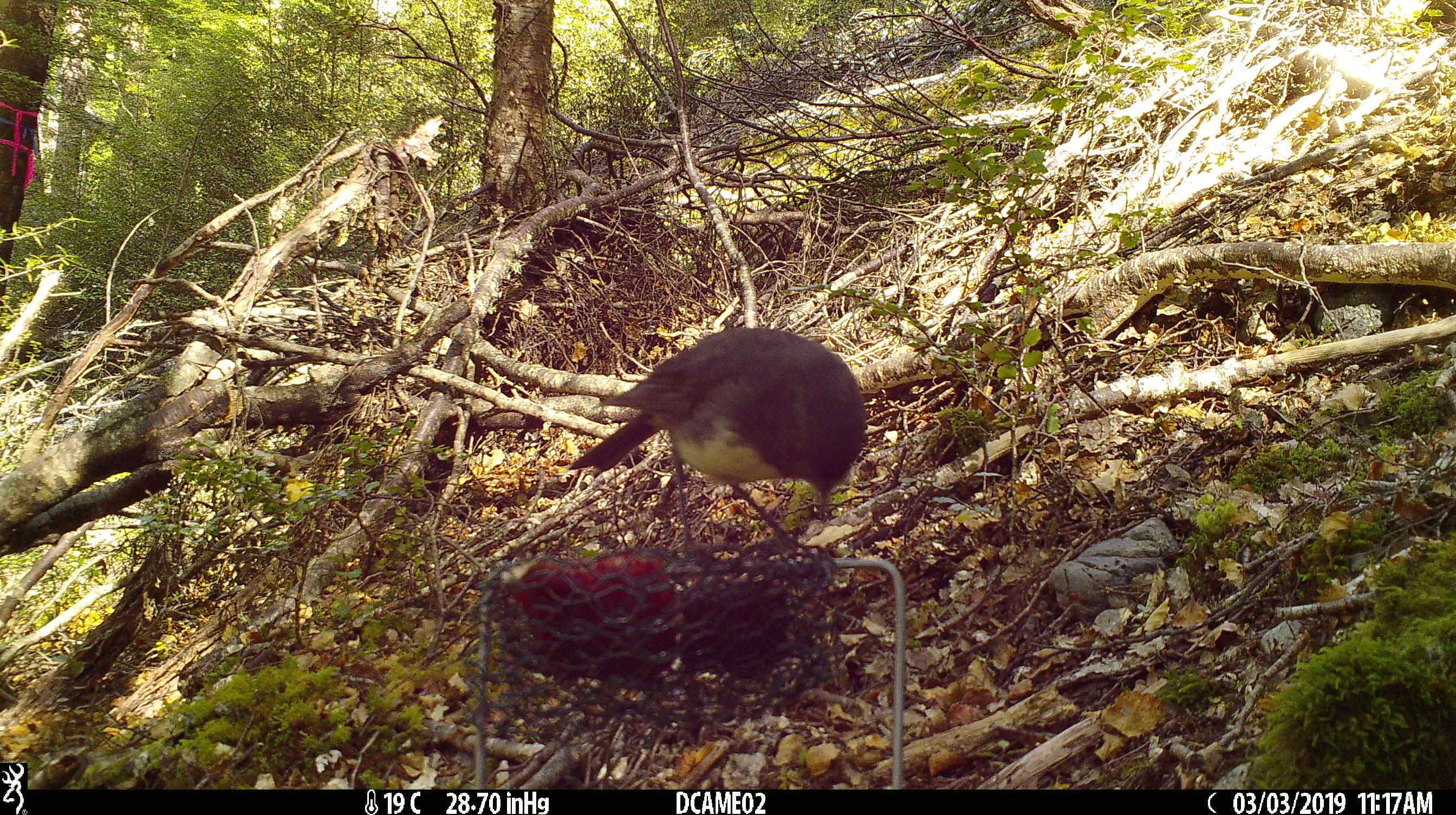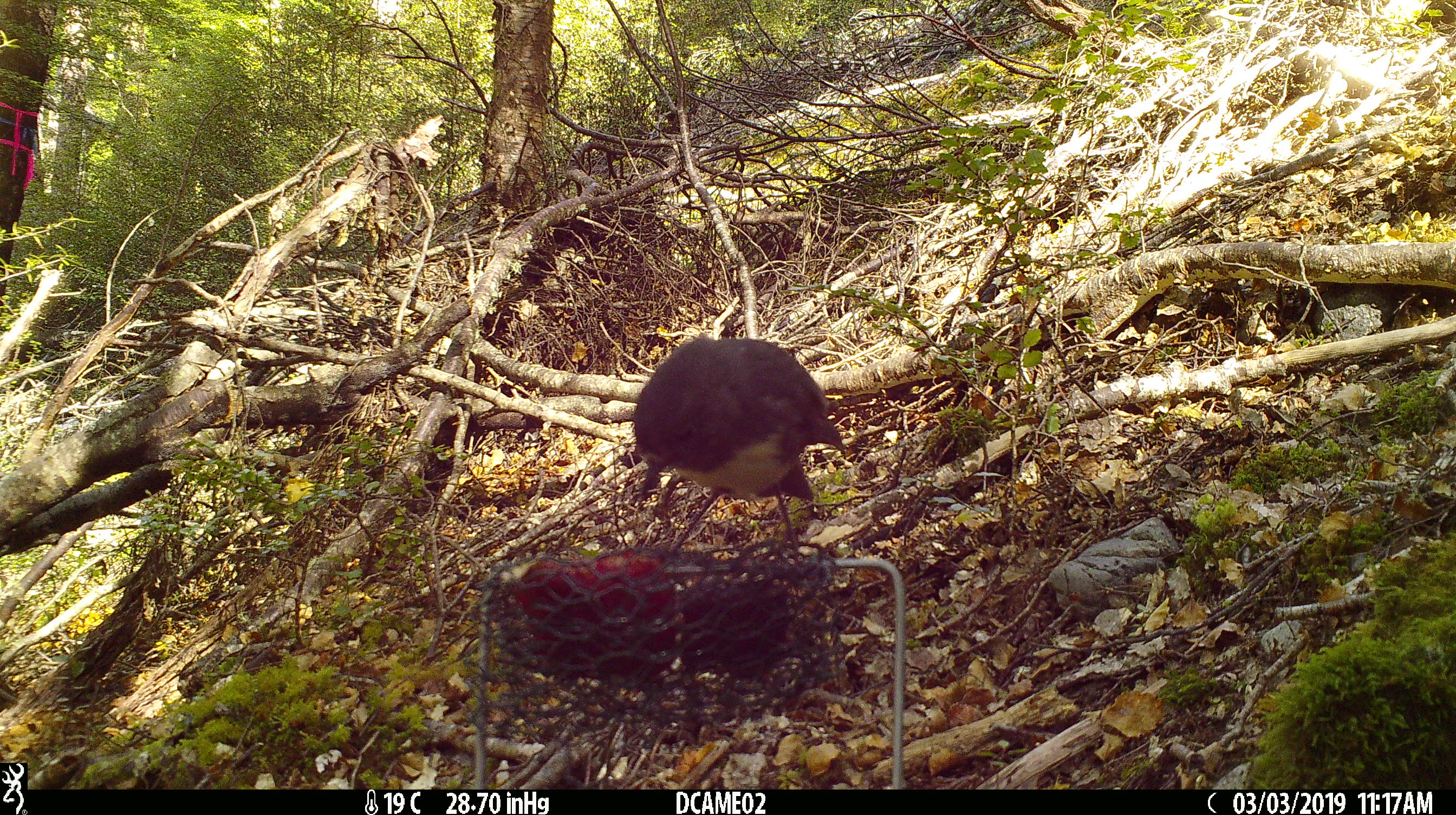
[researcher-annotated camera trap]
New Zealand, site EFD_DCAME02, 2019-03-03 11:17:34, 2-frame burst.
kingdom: Animalia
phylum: Chordata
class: Aves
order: Passeriformes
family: Petroicidae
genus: Petroica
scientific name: Petroica australis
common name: new zealand robin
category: robin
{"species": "robin (new zealand robin) (Petroica australis)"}